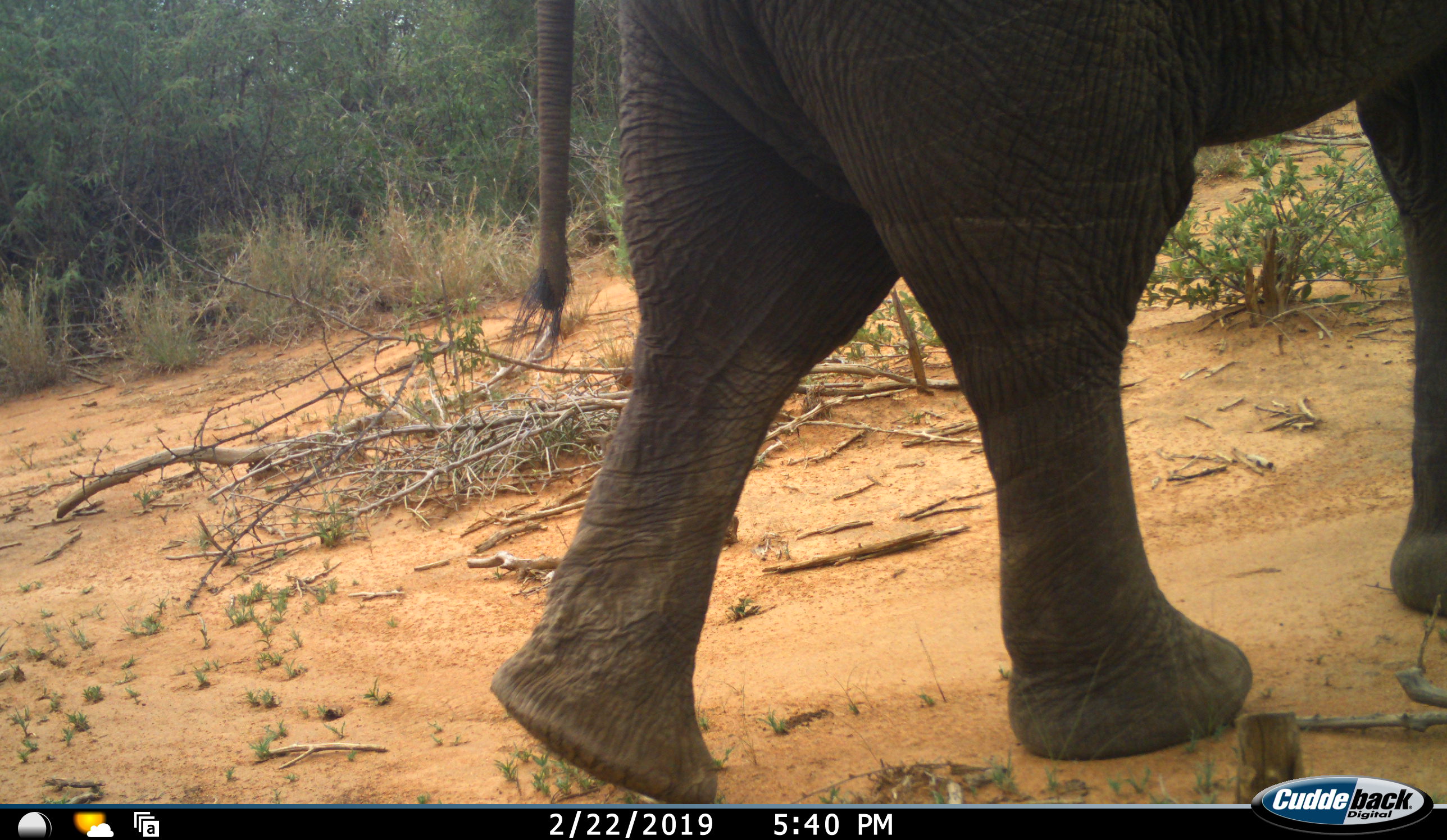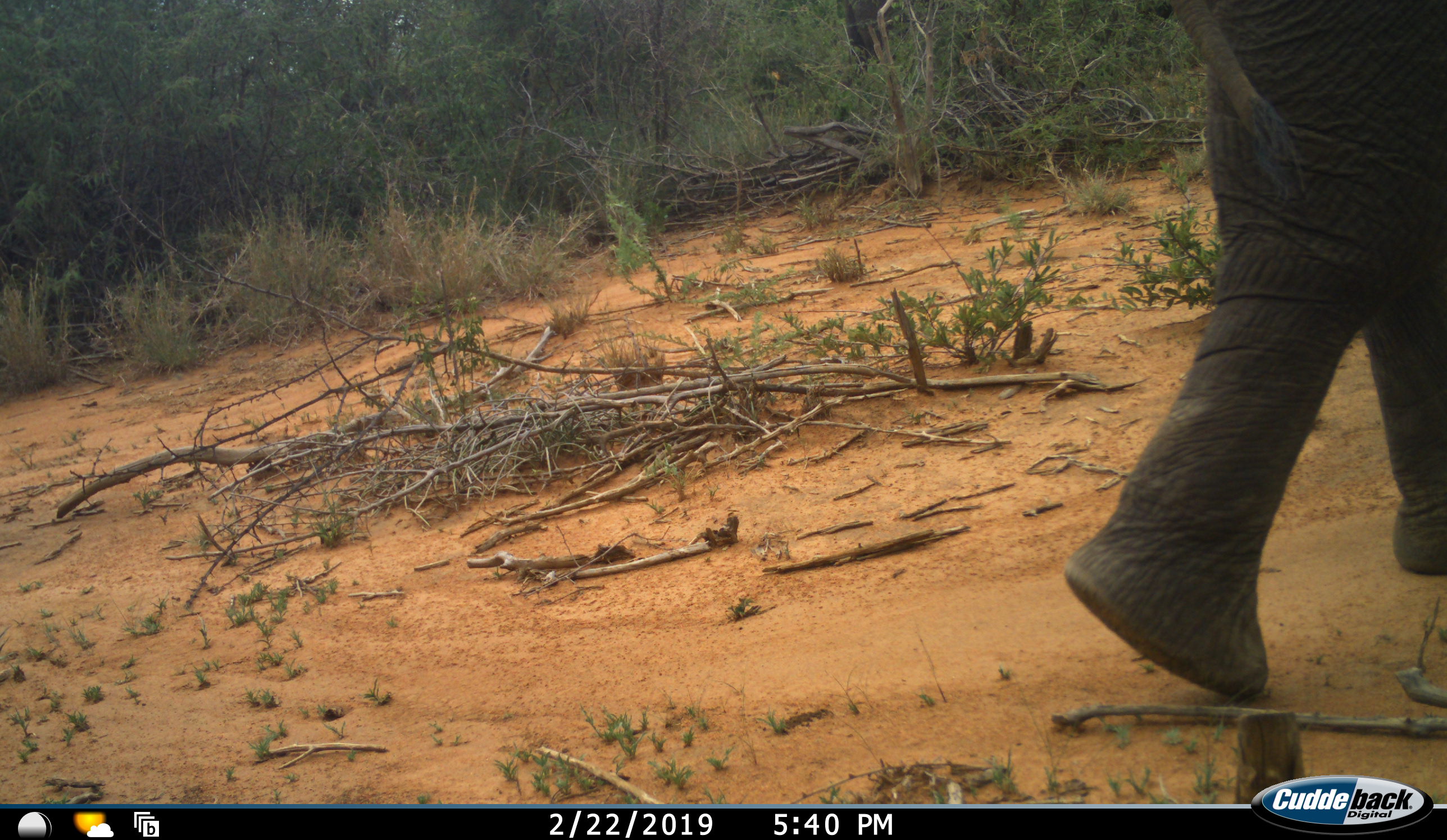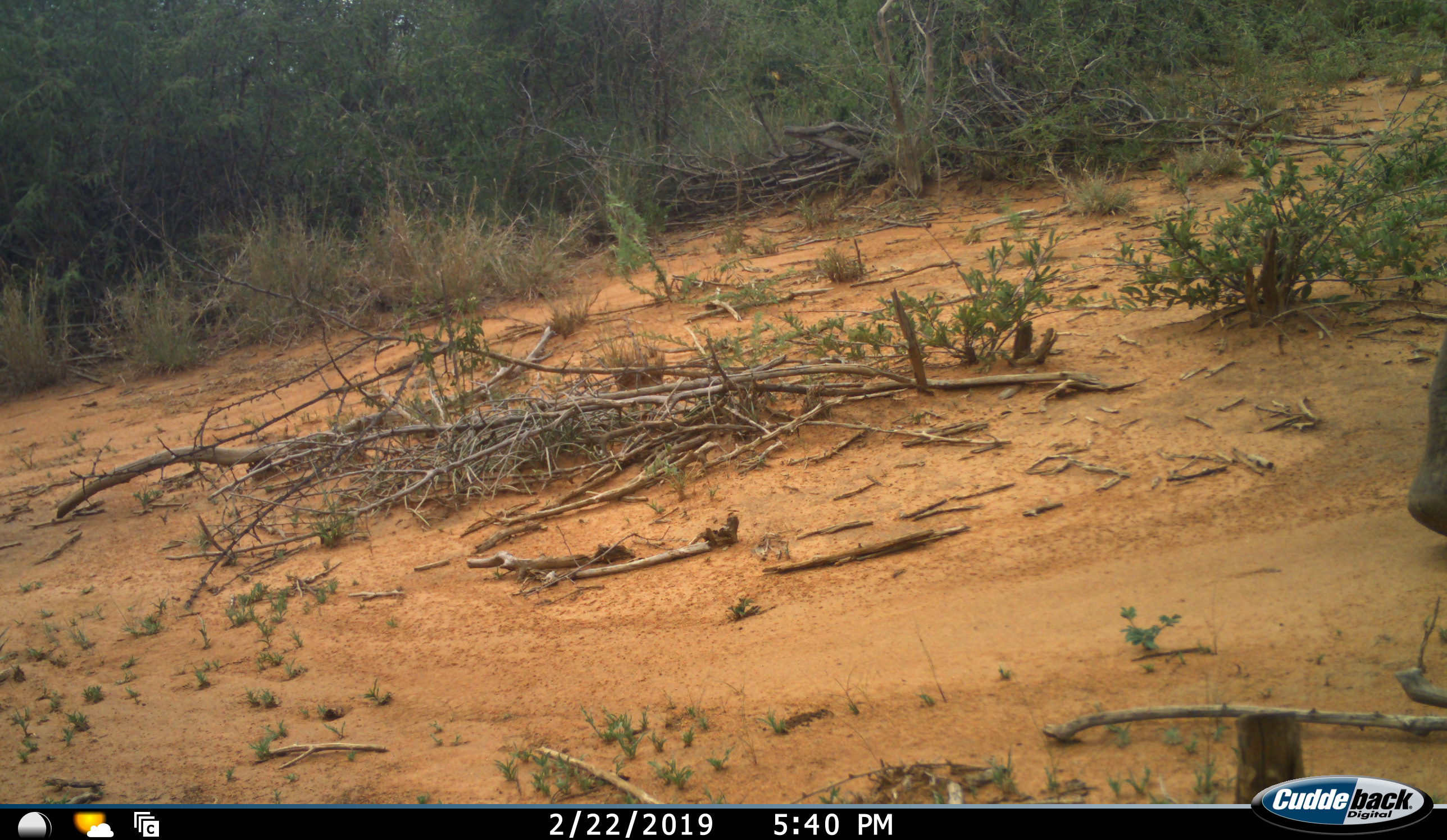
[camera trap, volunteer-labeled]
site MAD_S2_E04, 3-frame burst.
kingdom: Animalia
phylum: Chordata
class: Mammalia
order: Proboscidea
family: Elephantidae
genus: Loxodonta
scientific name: Loxodonta africana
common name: african bush elephant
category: elephant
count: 1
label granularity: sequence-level